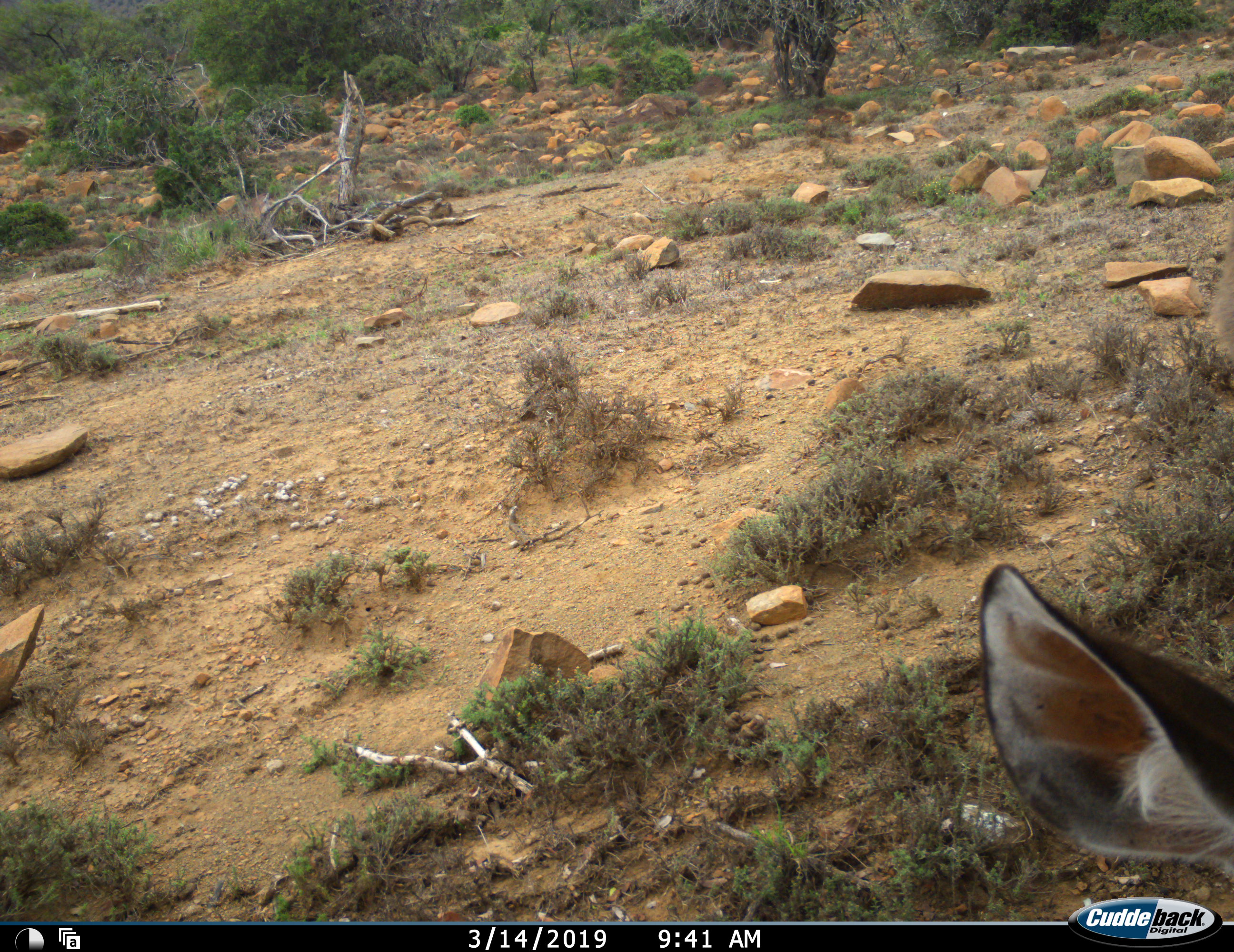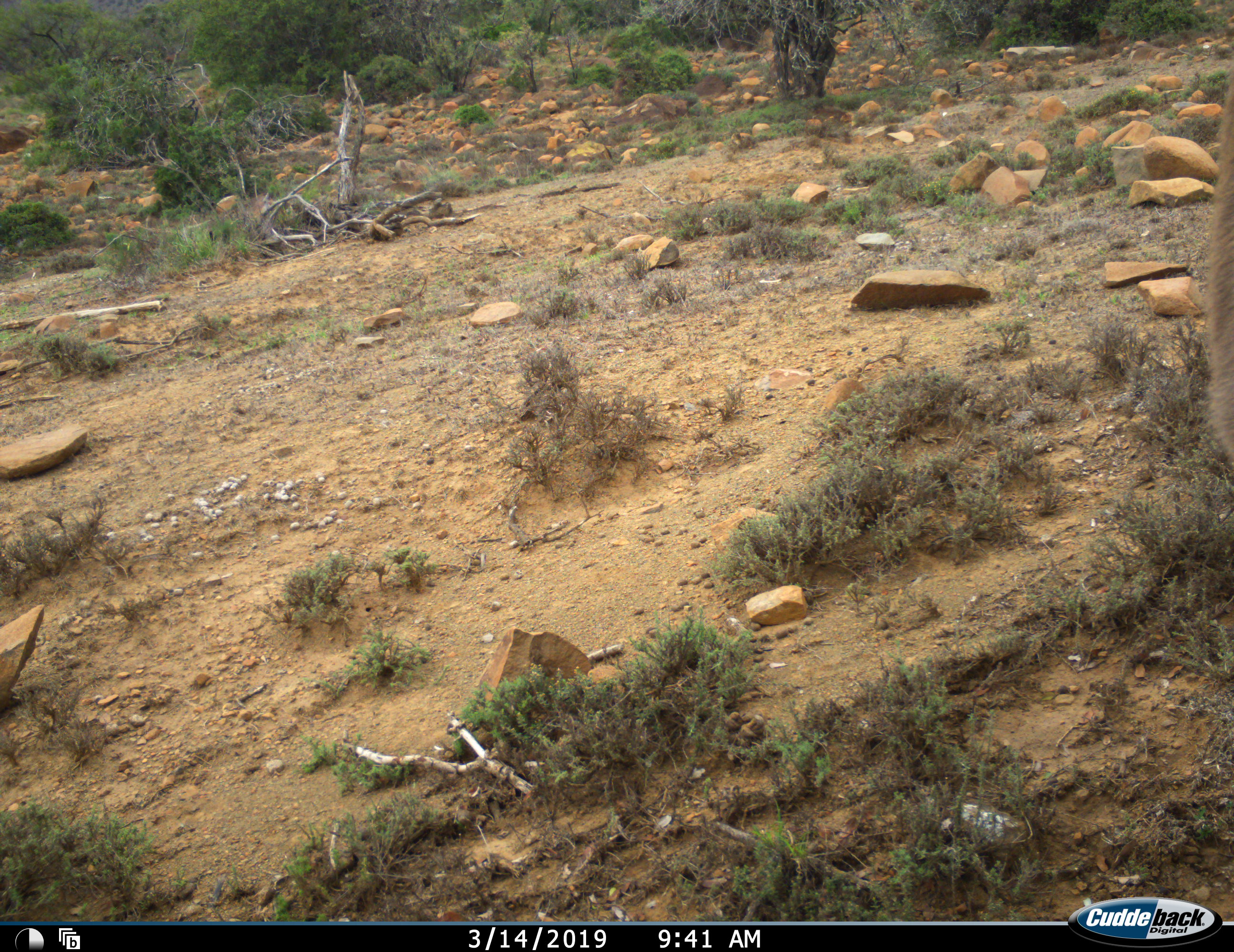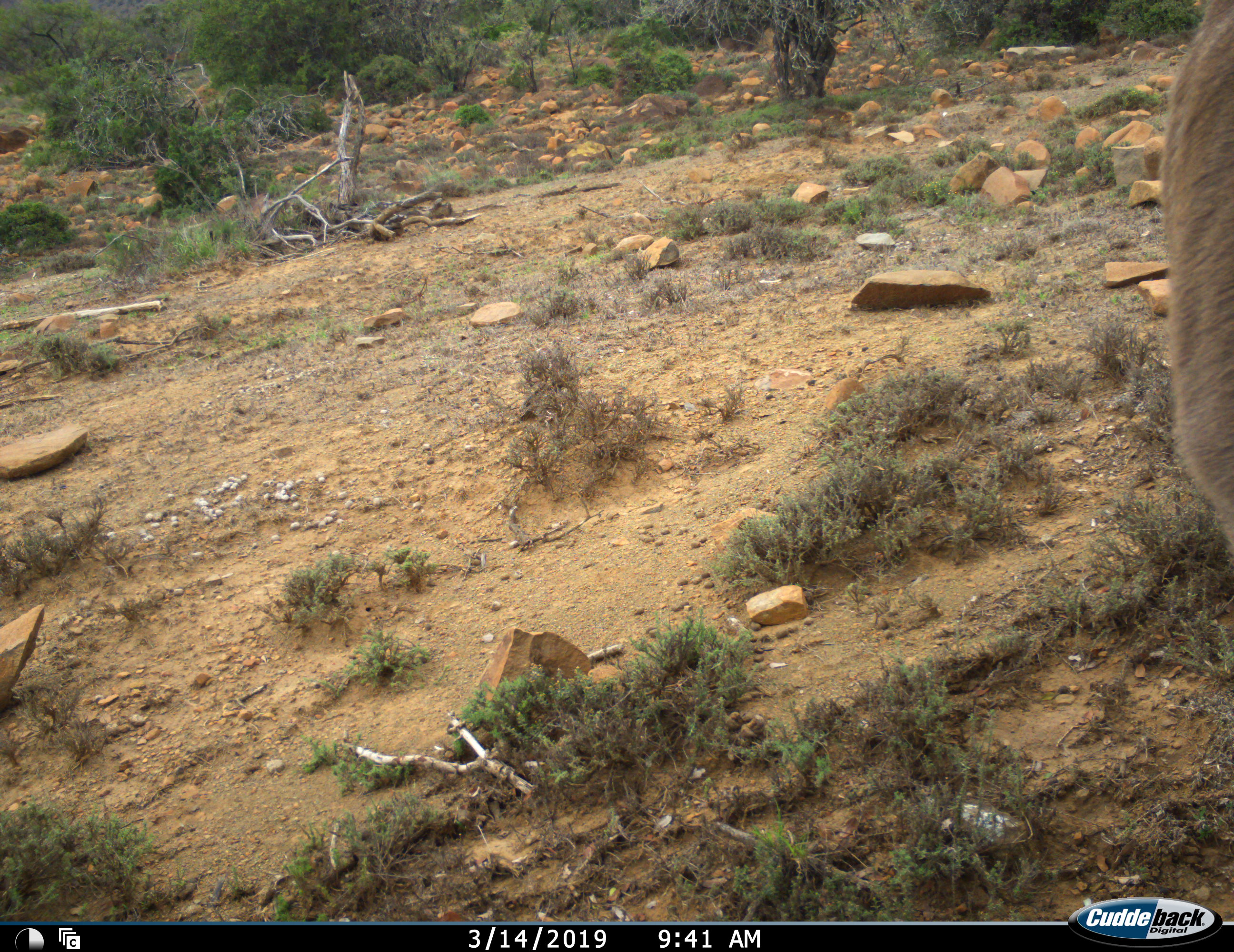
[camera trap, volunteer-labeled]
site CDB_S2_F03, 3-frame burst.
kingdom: Animalia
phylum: Chordata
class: Mammalia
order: Artiodactyla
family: Bovidae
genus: Tragelaphus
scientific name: Tragelaphus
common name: kudu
Kudu (Tragelaphus), count 1. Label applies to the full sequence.